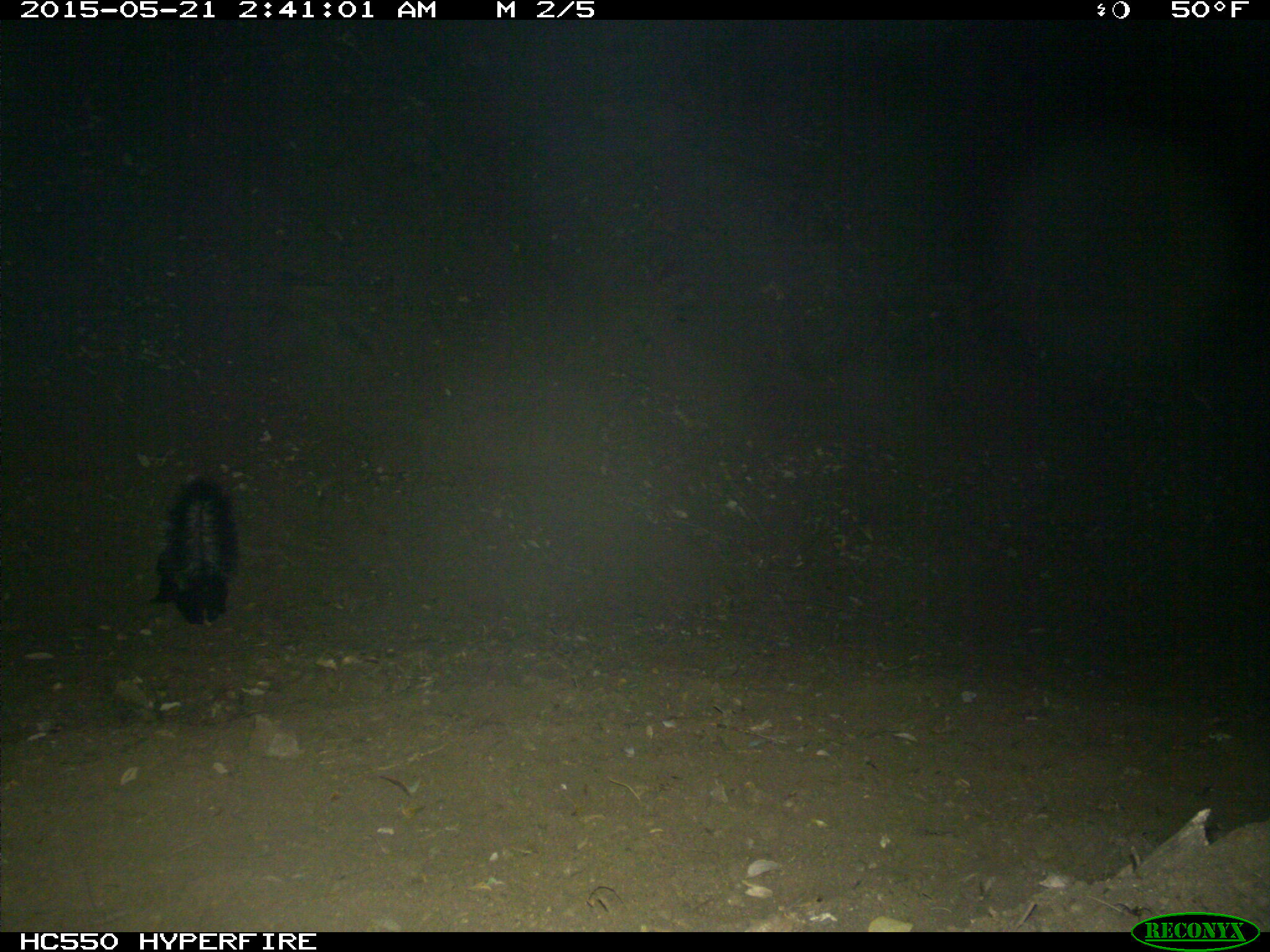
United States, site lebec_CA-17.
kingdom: Animalia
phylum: Chordata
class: Mammalia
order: Carnivora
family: Mephitidae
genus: Mephitis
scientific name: Mephitis mephitis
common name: striped skunk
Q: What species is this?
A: Mephitis mephitis (striped skunk).